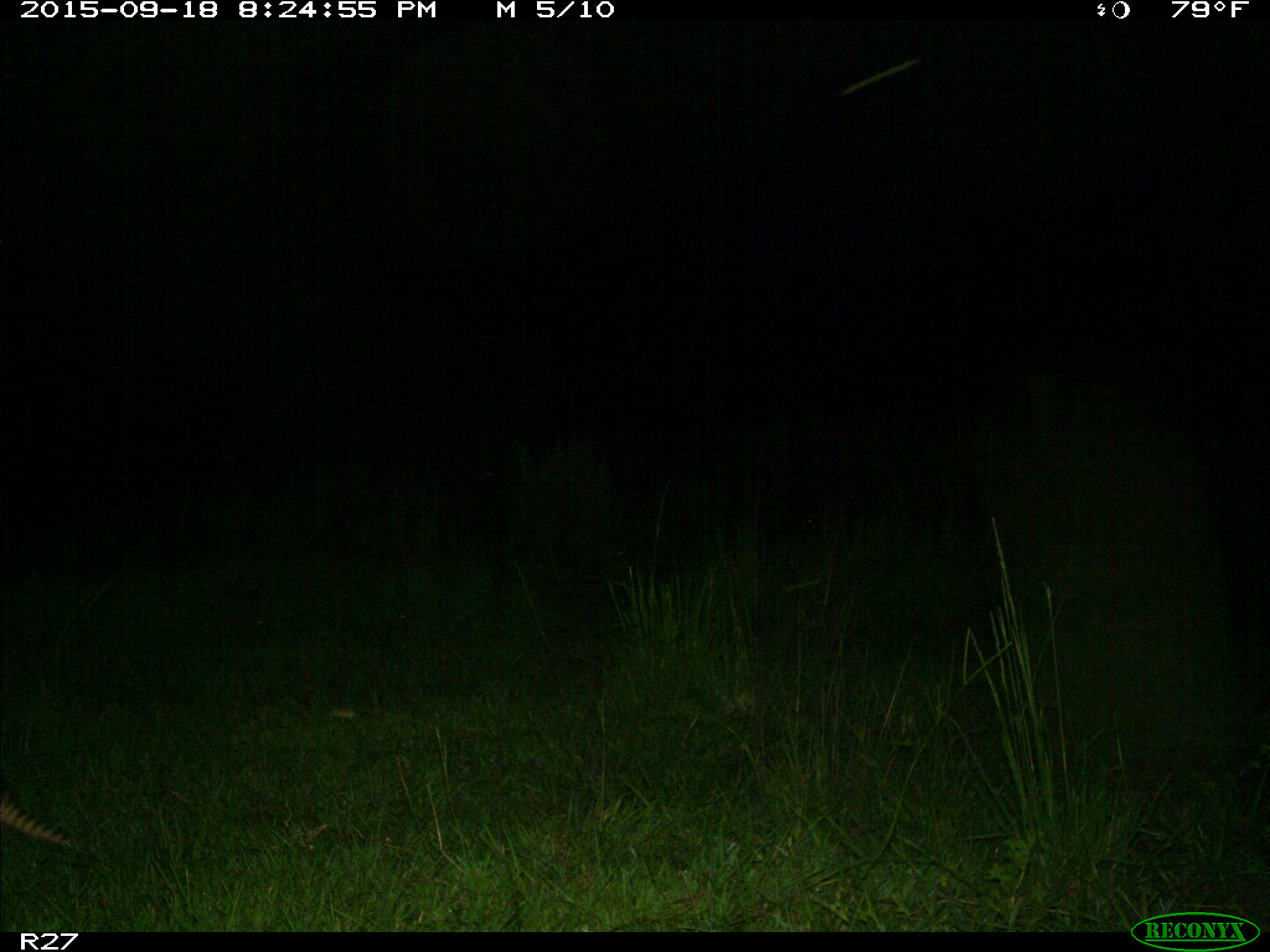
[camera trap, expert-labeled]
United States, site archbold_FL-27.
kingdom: Animalia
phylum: Chordata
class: Mammalia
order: Cingulata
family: Dasypodidae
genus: Dasypus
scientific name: Dasypus novemcinctus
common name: nine-banded armadillo